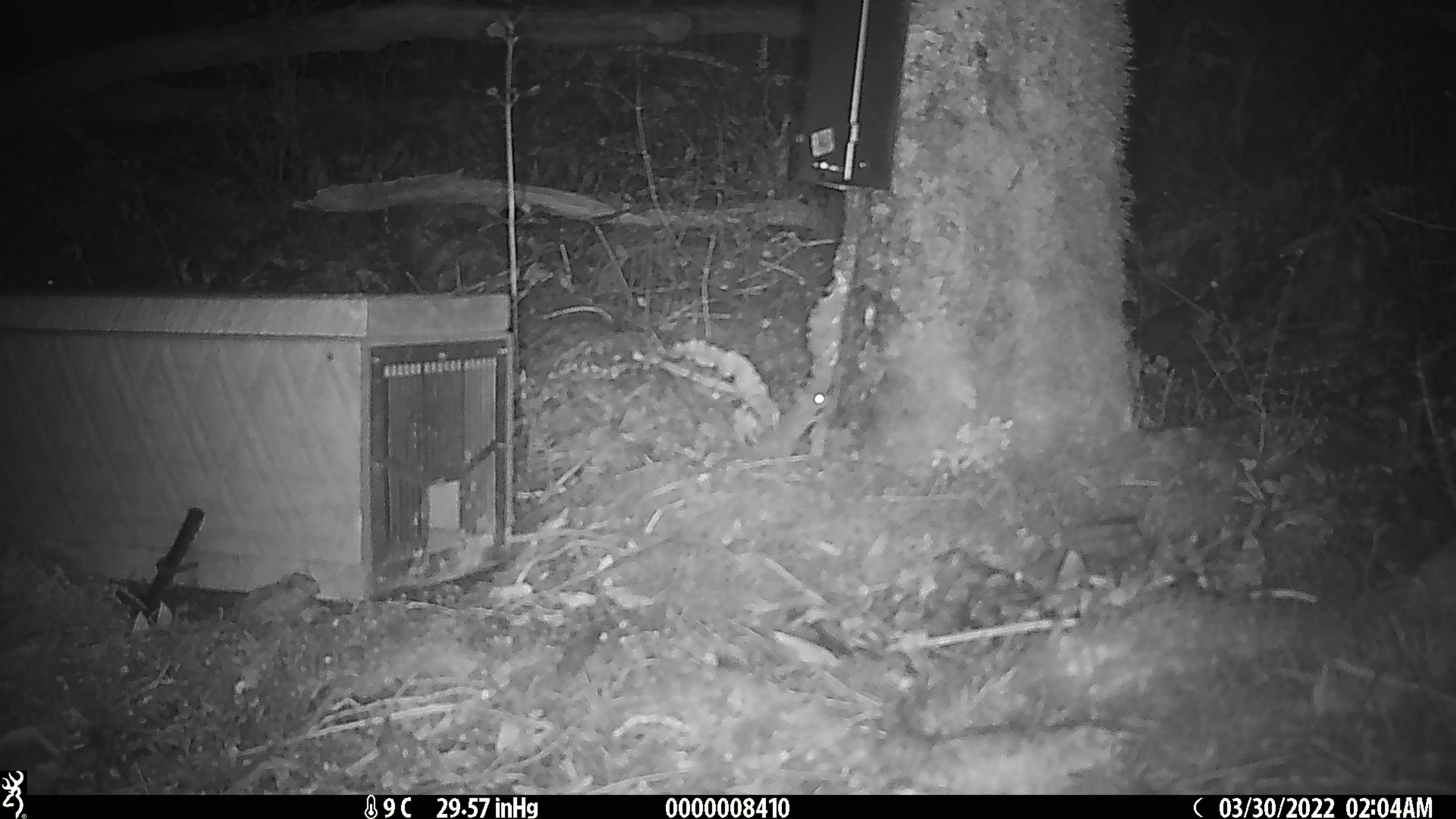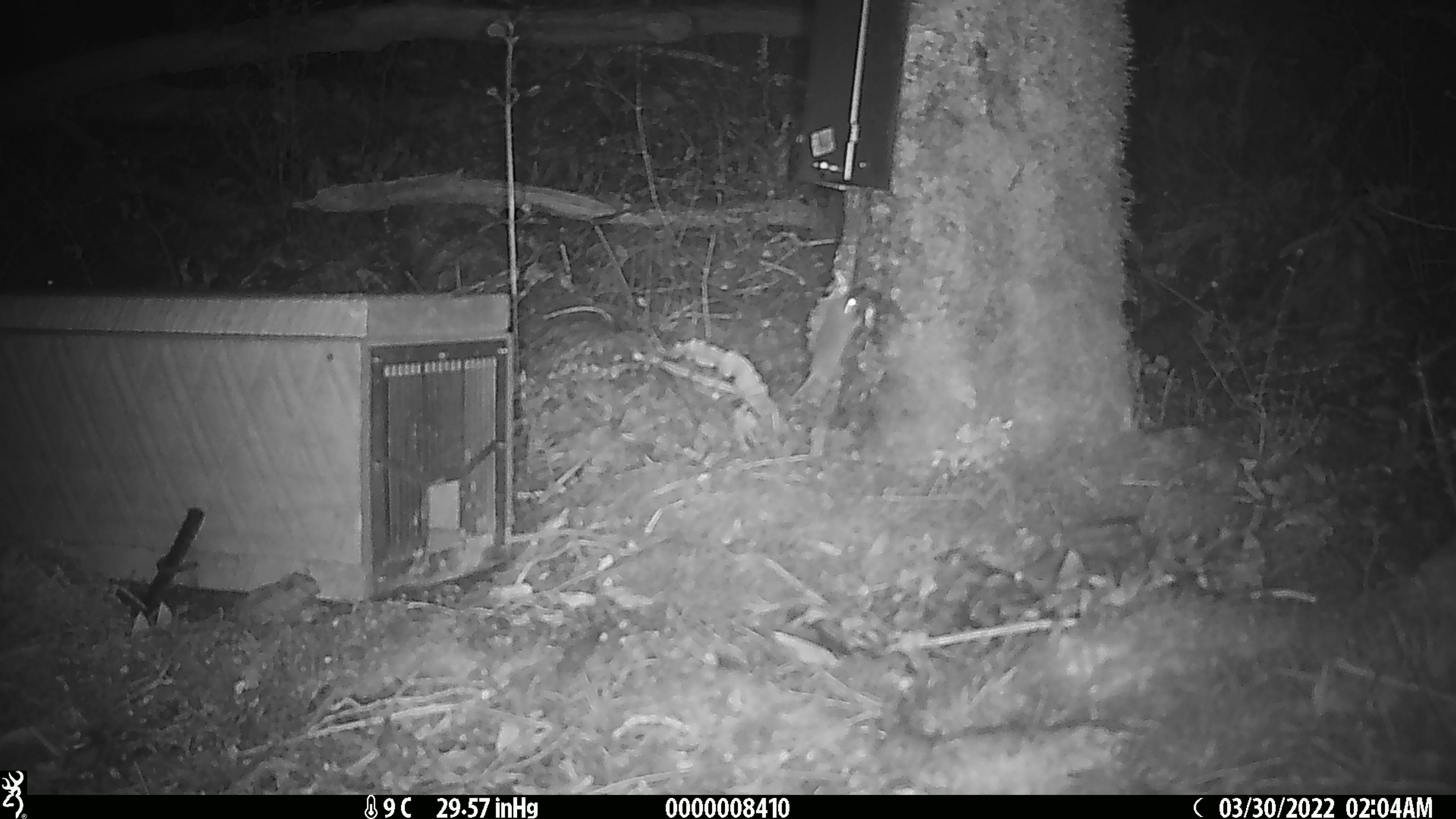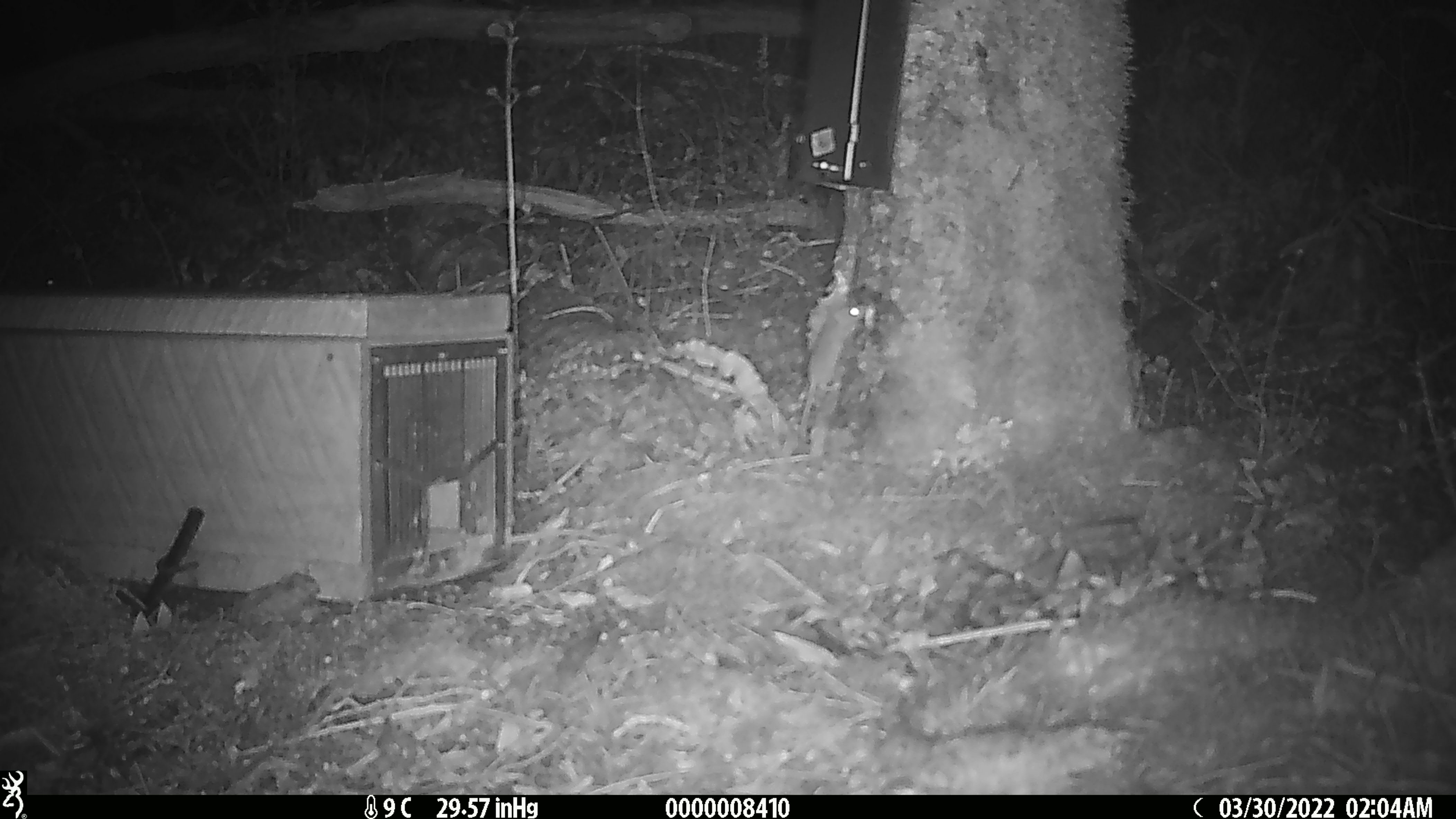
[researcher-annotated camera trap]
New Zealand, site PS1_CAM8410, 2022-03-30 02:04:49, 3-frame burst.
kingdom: Animalia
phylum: Chordata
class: Mammalia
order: Rodentia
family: Muridae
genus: Mus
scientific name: Mus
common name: mouse